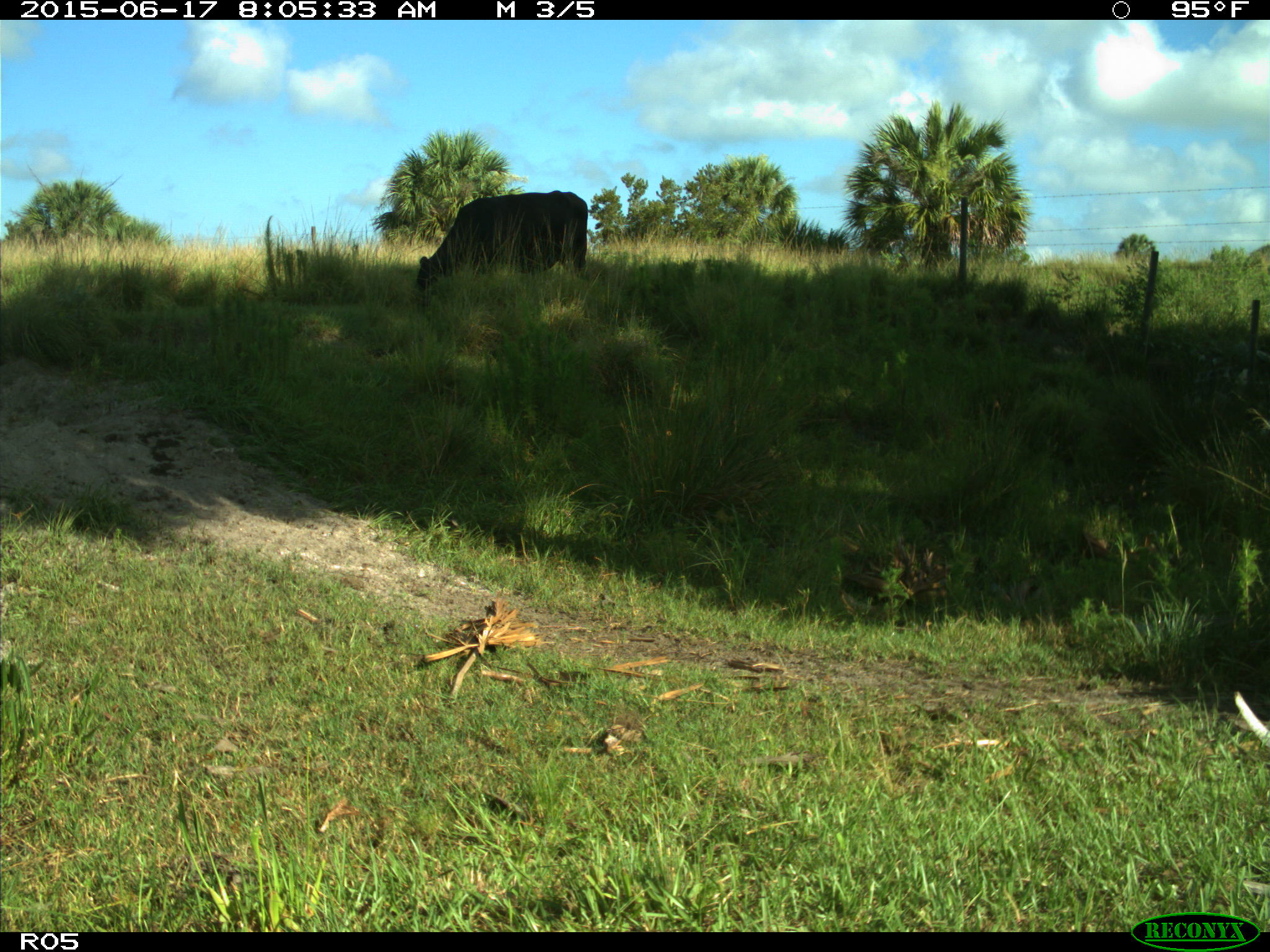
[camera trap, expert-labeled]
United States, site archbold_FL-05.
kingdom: Animalia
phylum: Chordata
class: Mammalia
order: Artiodactyla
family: Bovidae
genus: Bos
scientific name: Bos taurus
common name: domestic cow